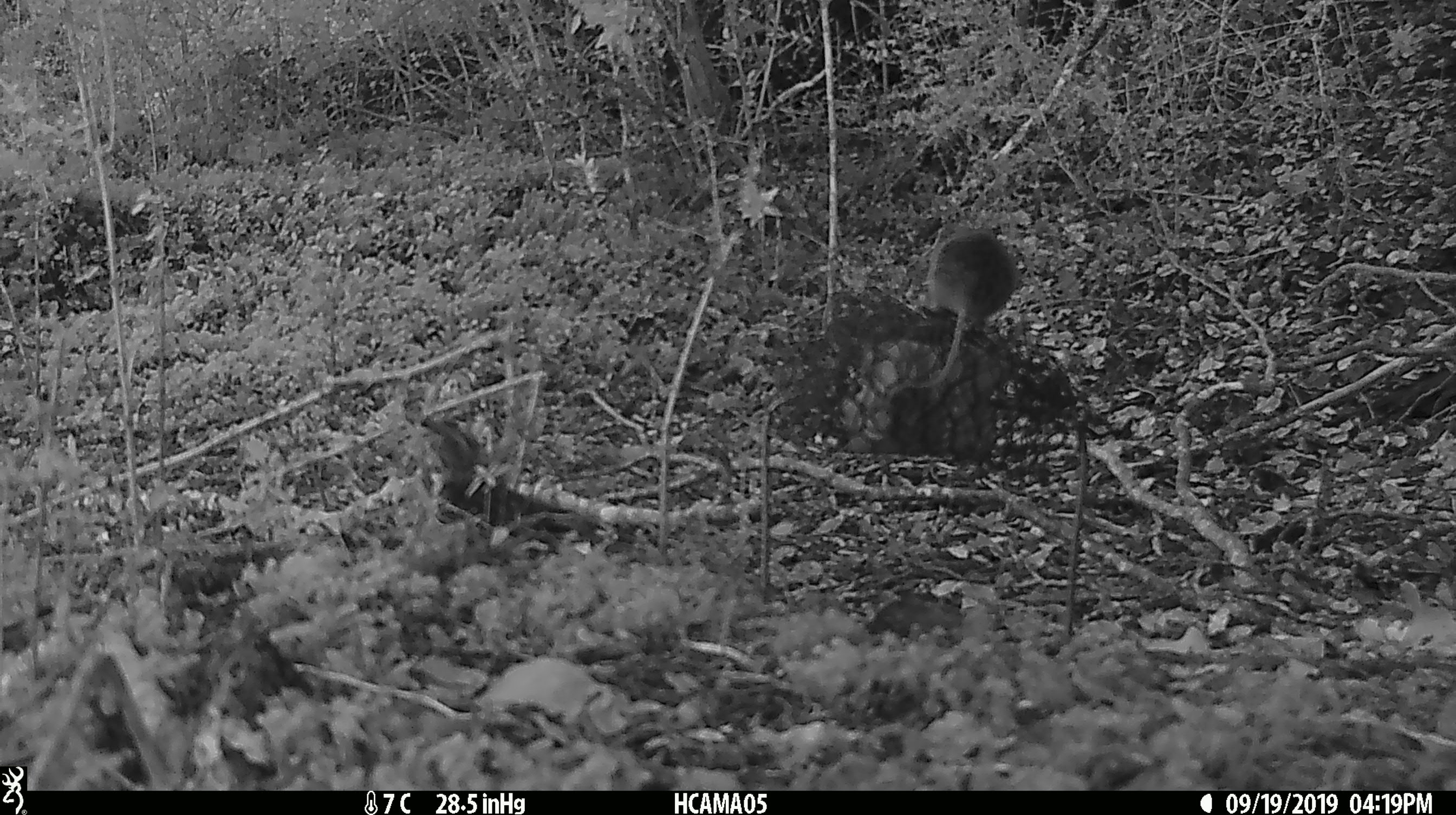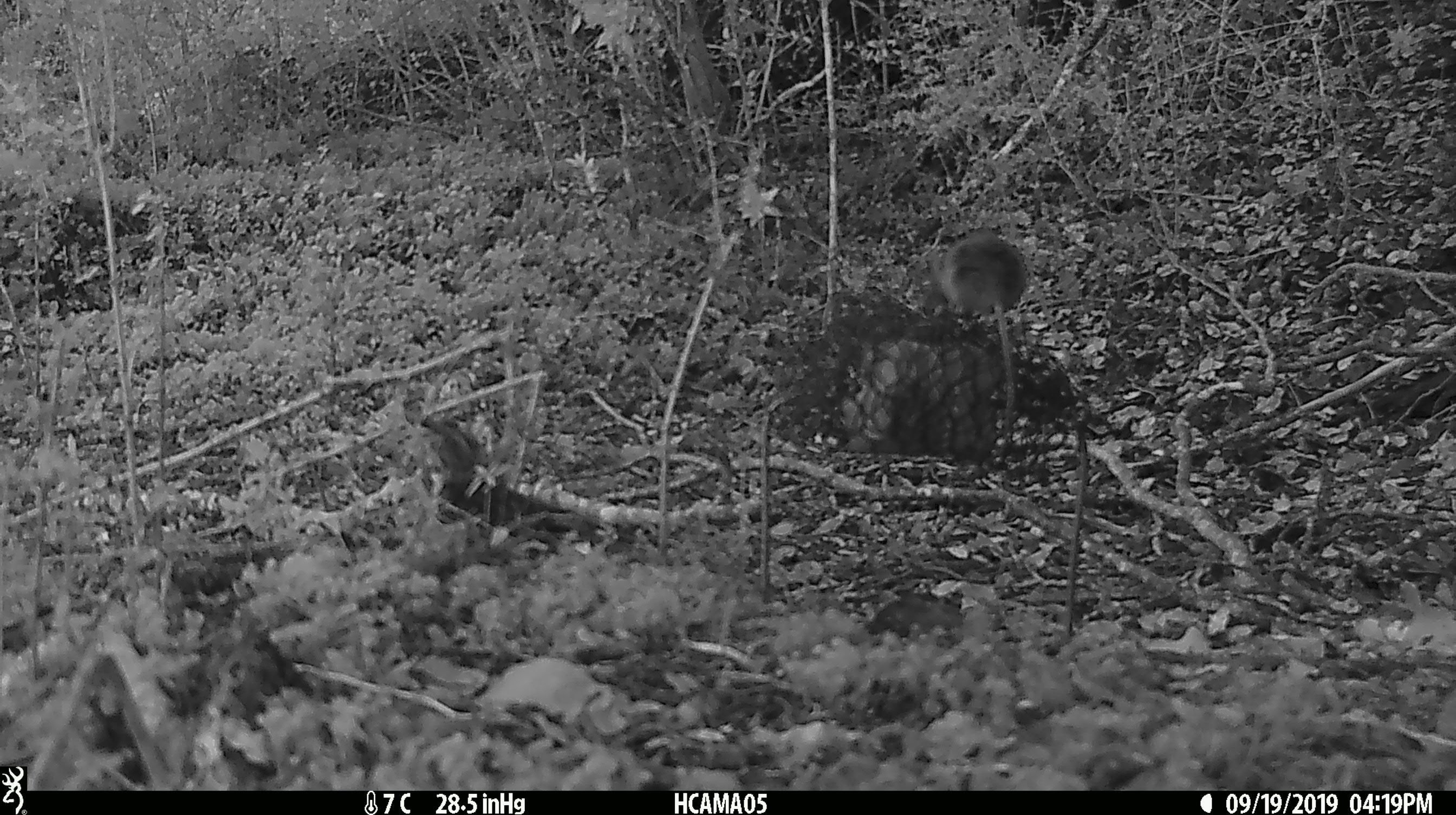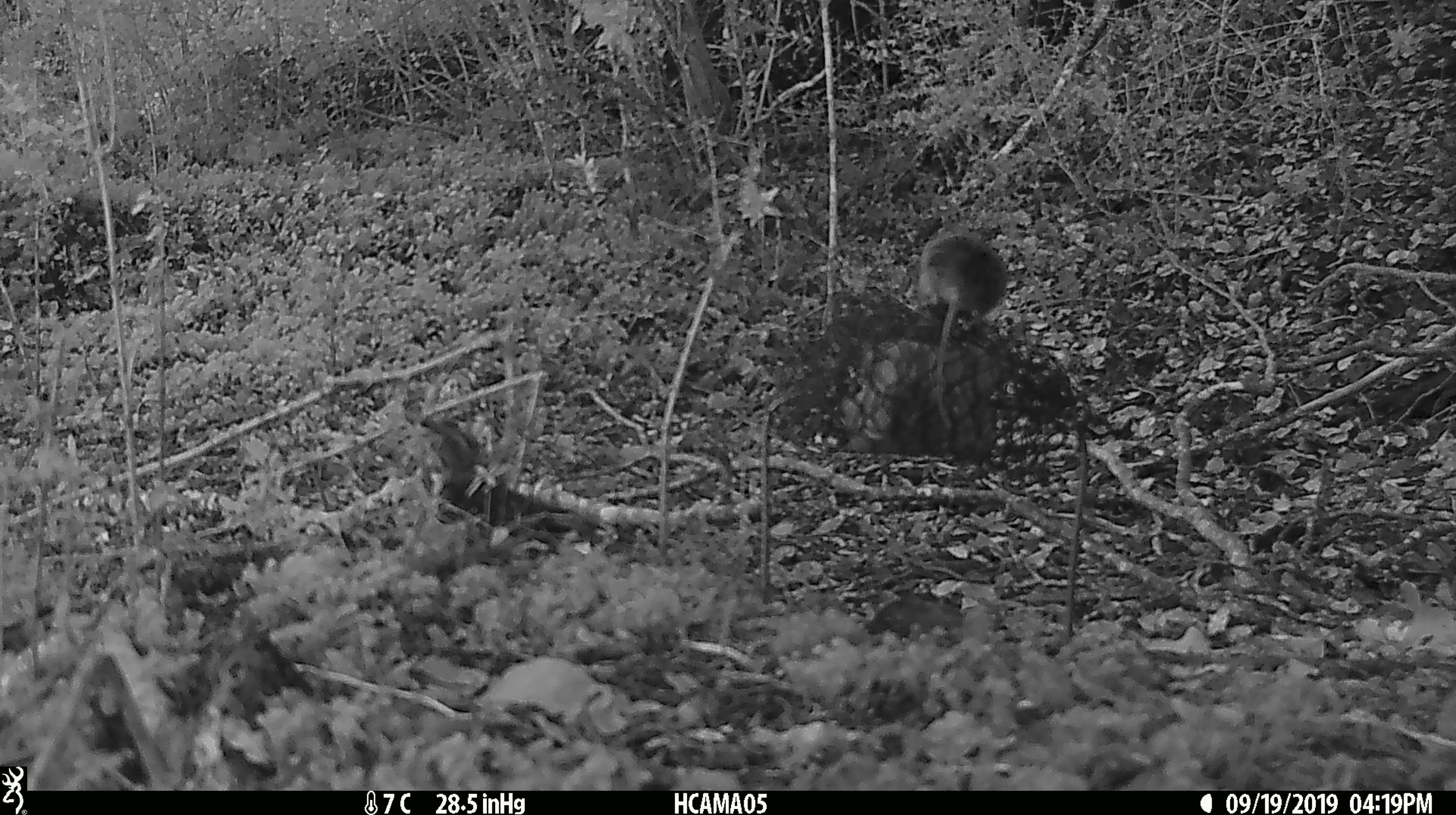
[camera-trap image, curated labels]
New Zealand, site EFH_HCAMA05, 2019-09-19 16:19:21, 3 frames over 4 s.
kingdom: Animalia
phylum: Chordata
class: Mammalia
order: Rodentia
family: Muridae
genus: Mus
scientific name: Mus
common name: mouse